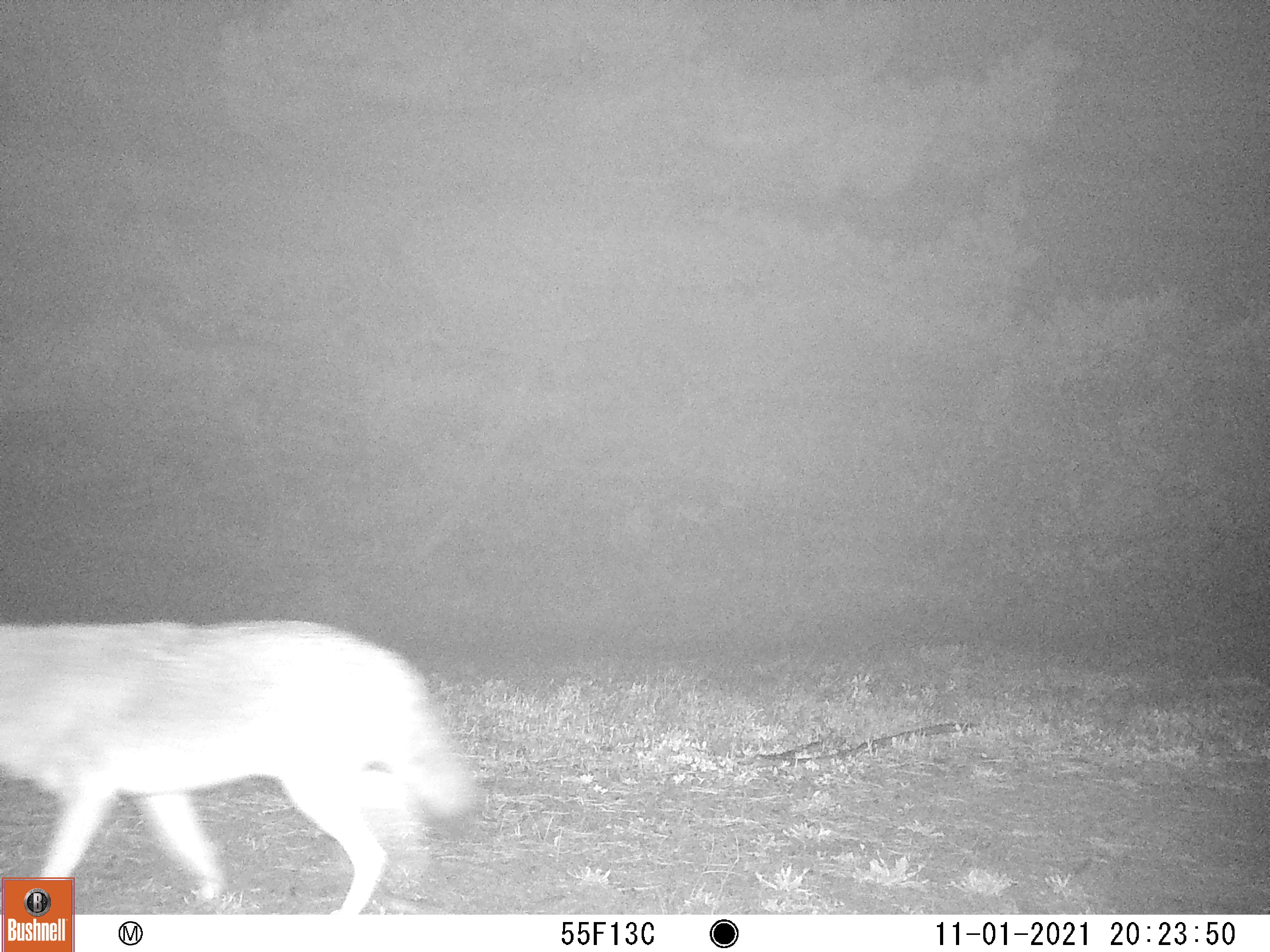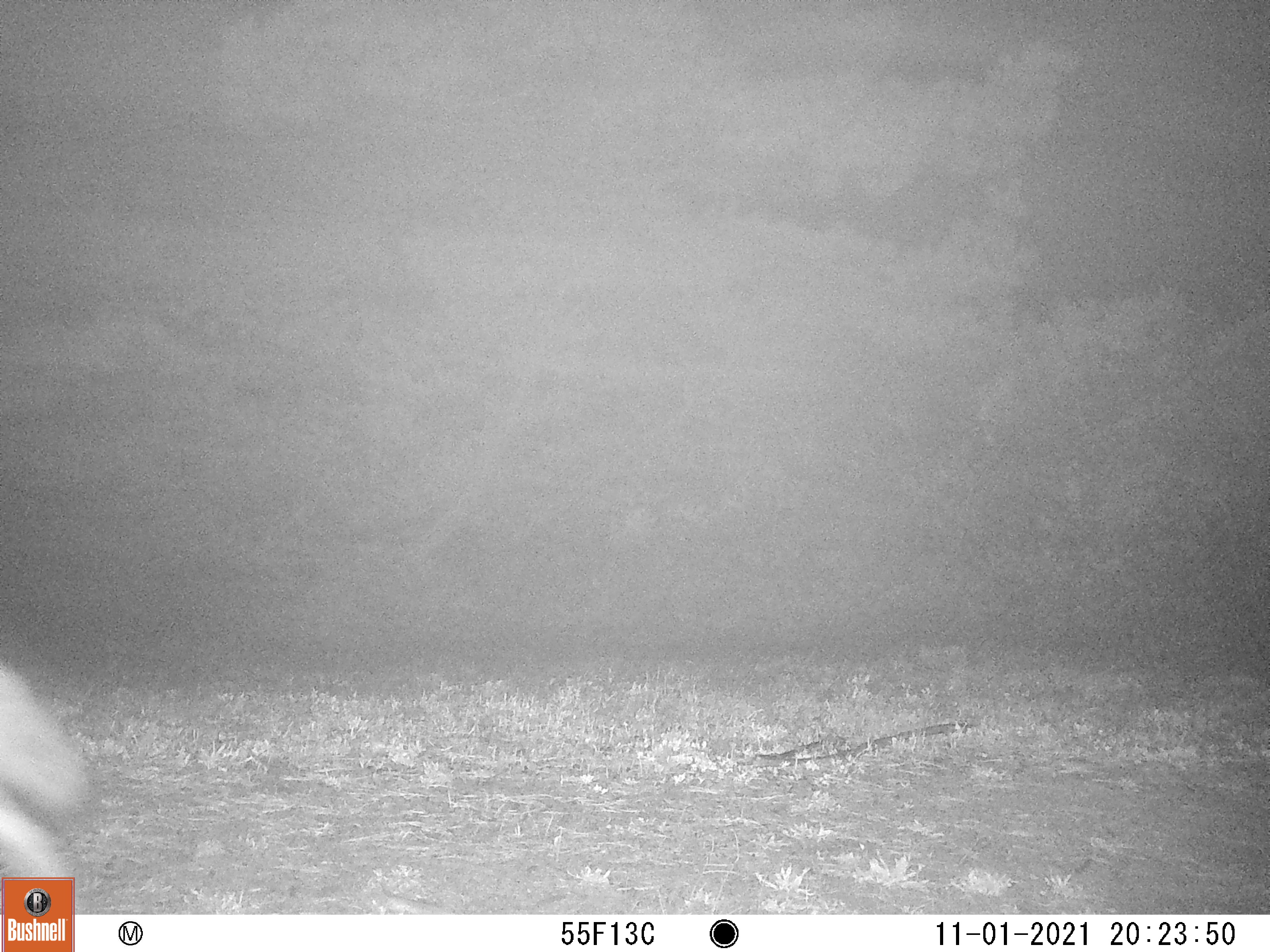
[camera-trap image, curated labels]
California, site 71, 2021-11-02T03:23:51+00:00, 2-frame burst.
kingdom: Animalia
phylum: Chordata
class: Mammalia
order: Carnivora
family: Canidae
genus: Canis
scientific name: Canis latrans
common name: coyote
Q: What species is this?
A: Coyote (Canis latrans).